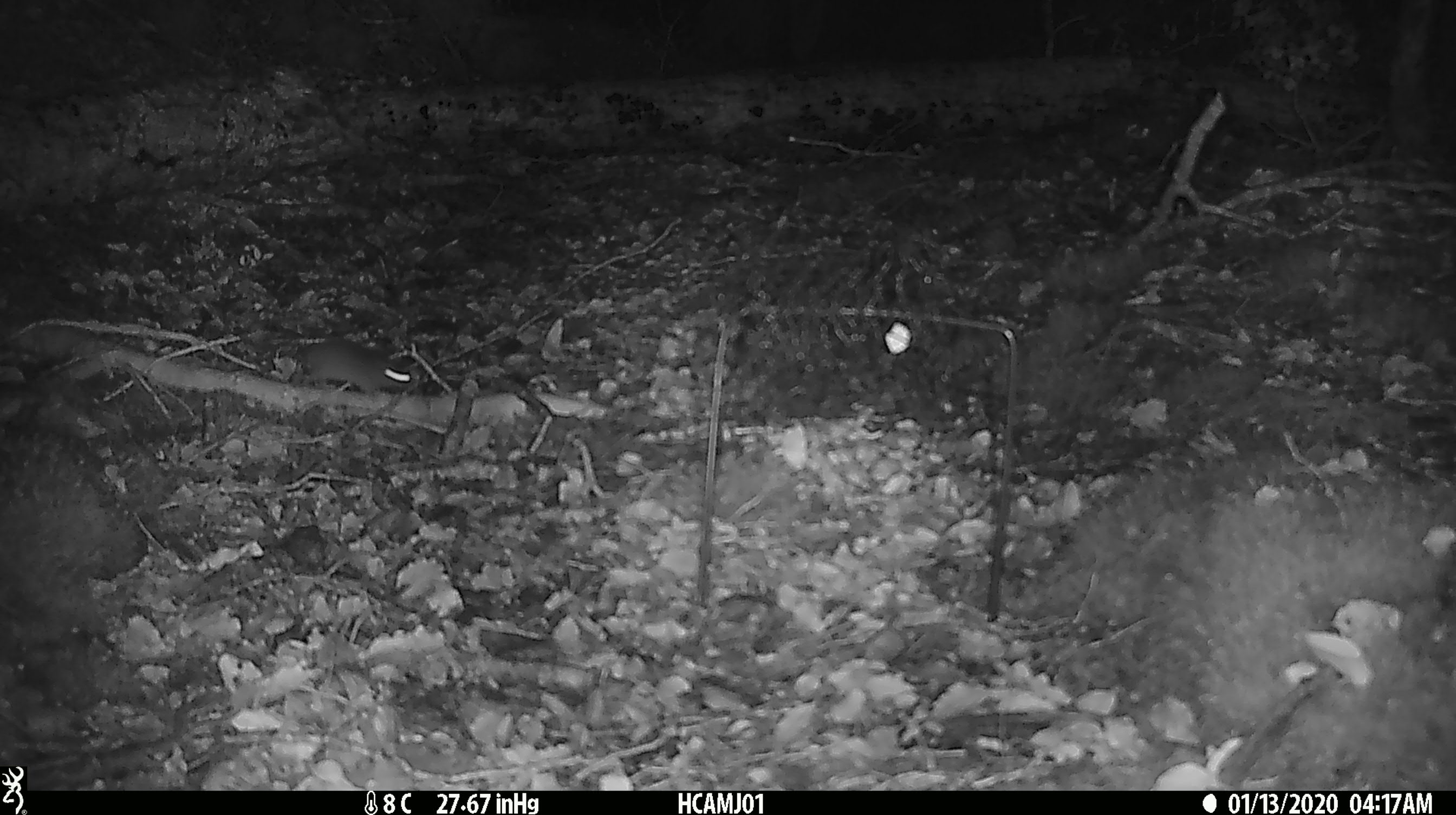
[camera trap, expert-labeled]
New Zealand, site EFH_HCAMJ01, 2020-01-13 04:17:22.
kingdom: Animalia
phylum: Chordata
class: Mammalia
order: Rodentia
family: Muridae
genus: Mus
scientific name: Mus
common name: mouse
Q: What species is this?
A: Mouse (Mus).